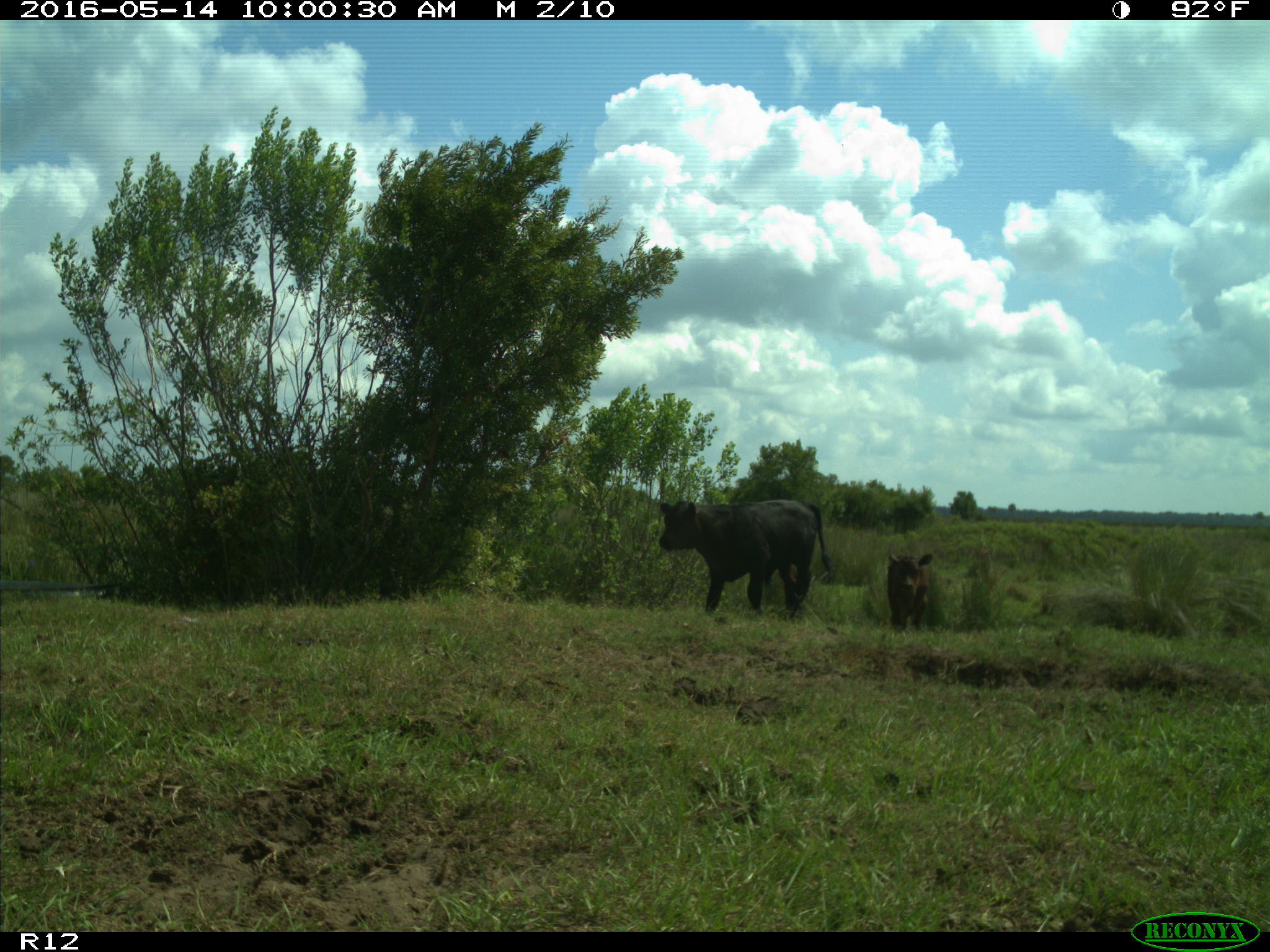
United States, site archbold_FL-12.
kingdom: Animalia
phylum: Chordata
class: Mammalia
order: Artiodactyla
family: Bovidae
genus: Bos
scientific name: Bos taurus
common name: domestic cow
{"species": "Bos taurus (domestic cow)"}